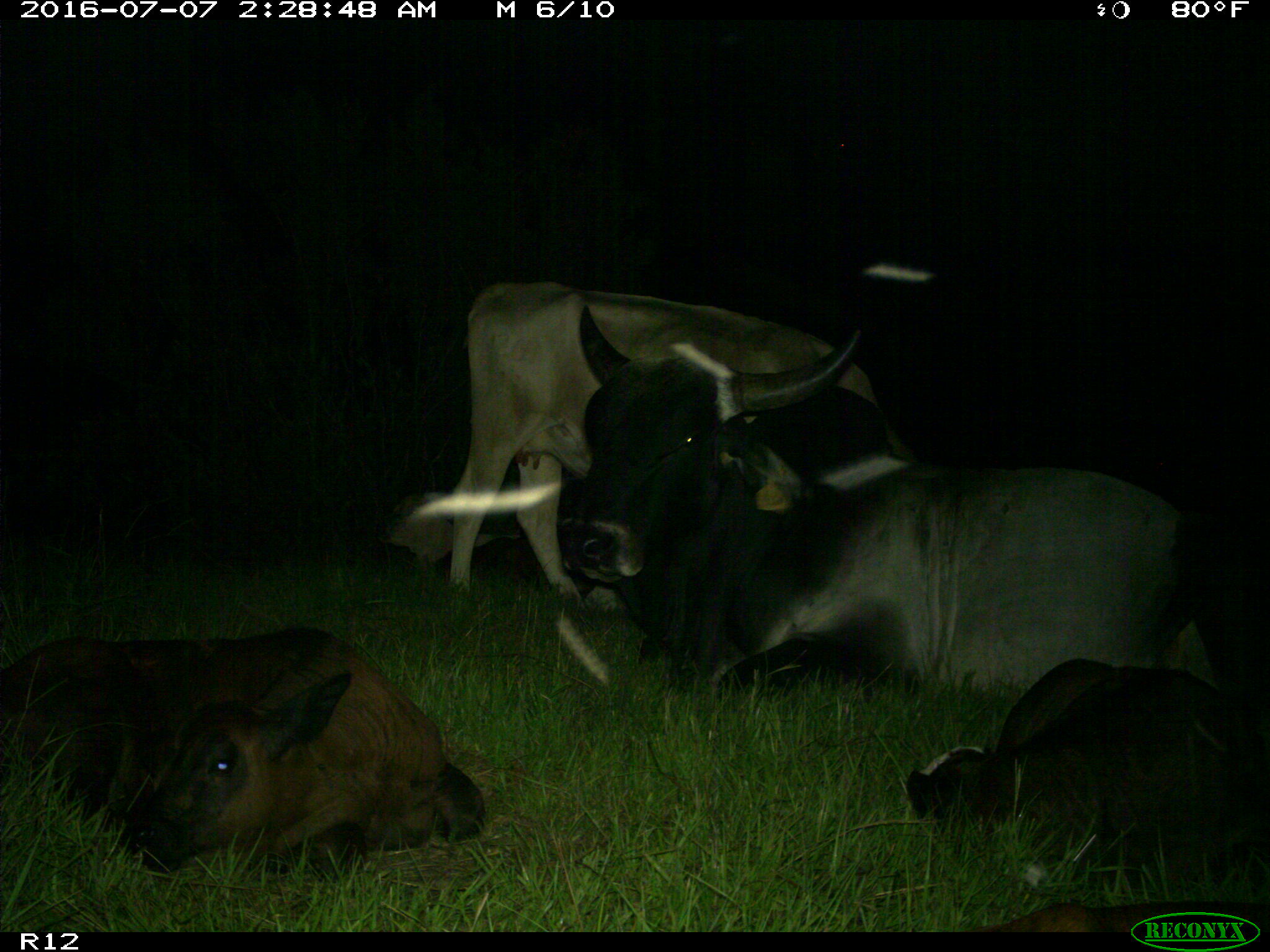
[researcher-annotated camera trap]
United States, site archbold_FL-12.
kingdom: Animalia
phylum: Chordata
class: Mammalia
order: Artiodactyla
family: Bovidae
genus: Bos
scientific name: Bos taurus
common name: domestic cow